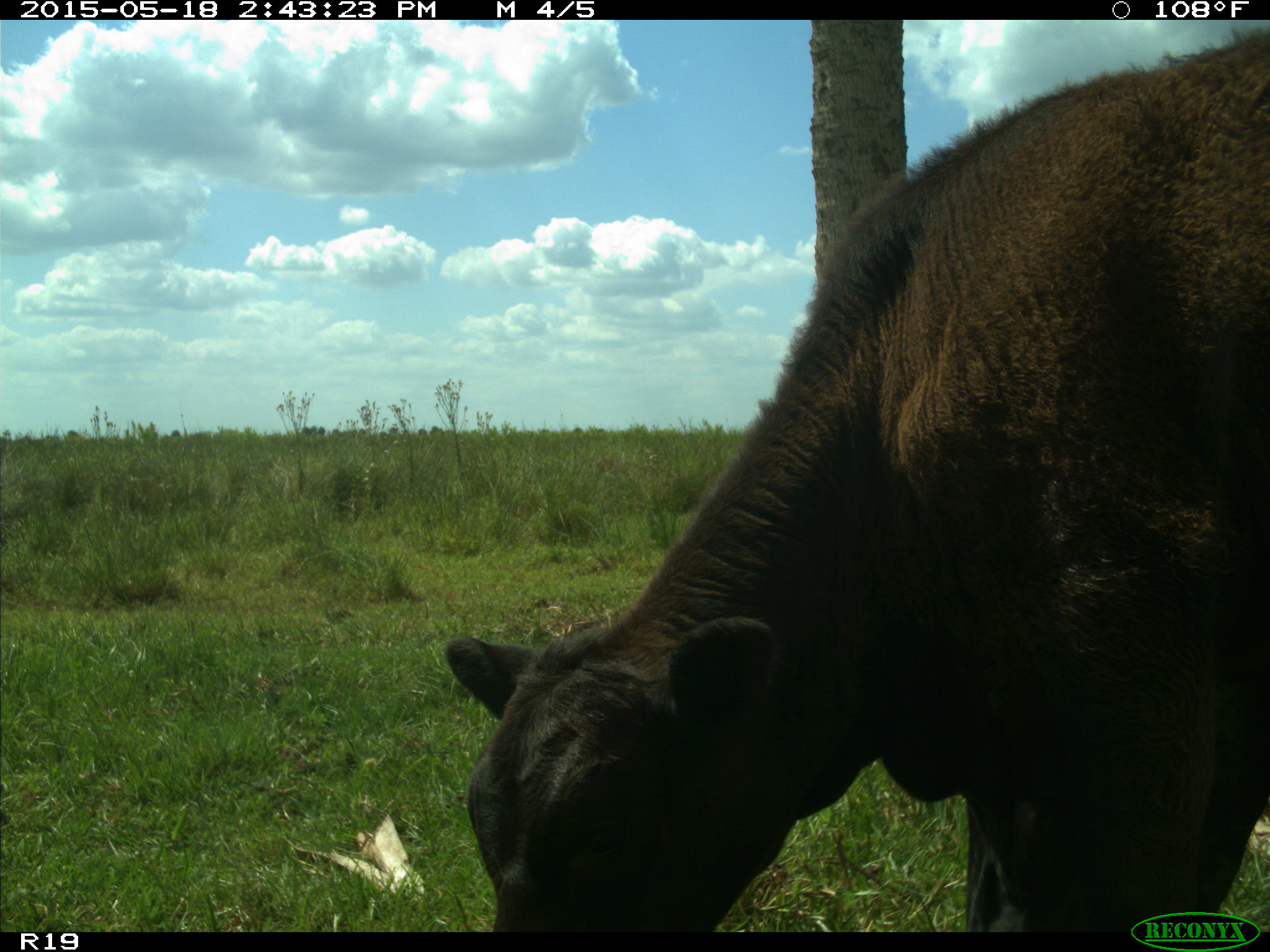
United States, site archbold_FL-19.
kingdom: Animalia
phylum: Chordata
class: Mammalia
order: Artiodactyla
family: Bovidae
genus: Bos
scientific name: Bos taurus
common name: domestic cow